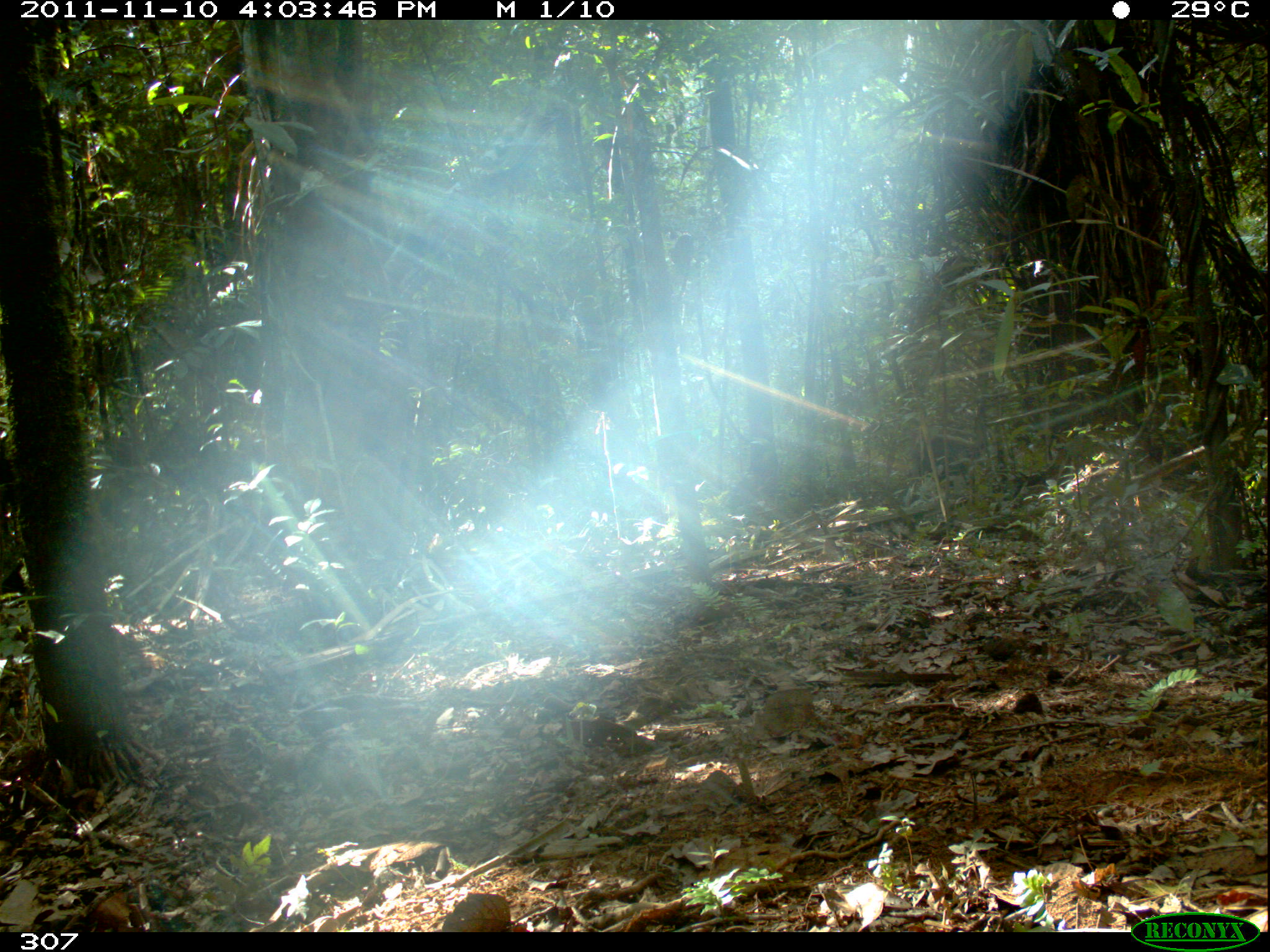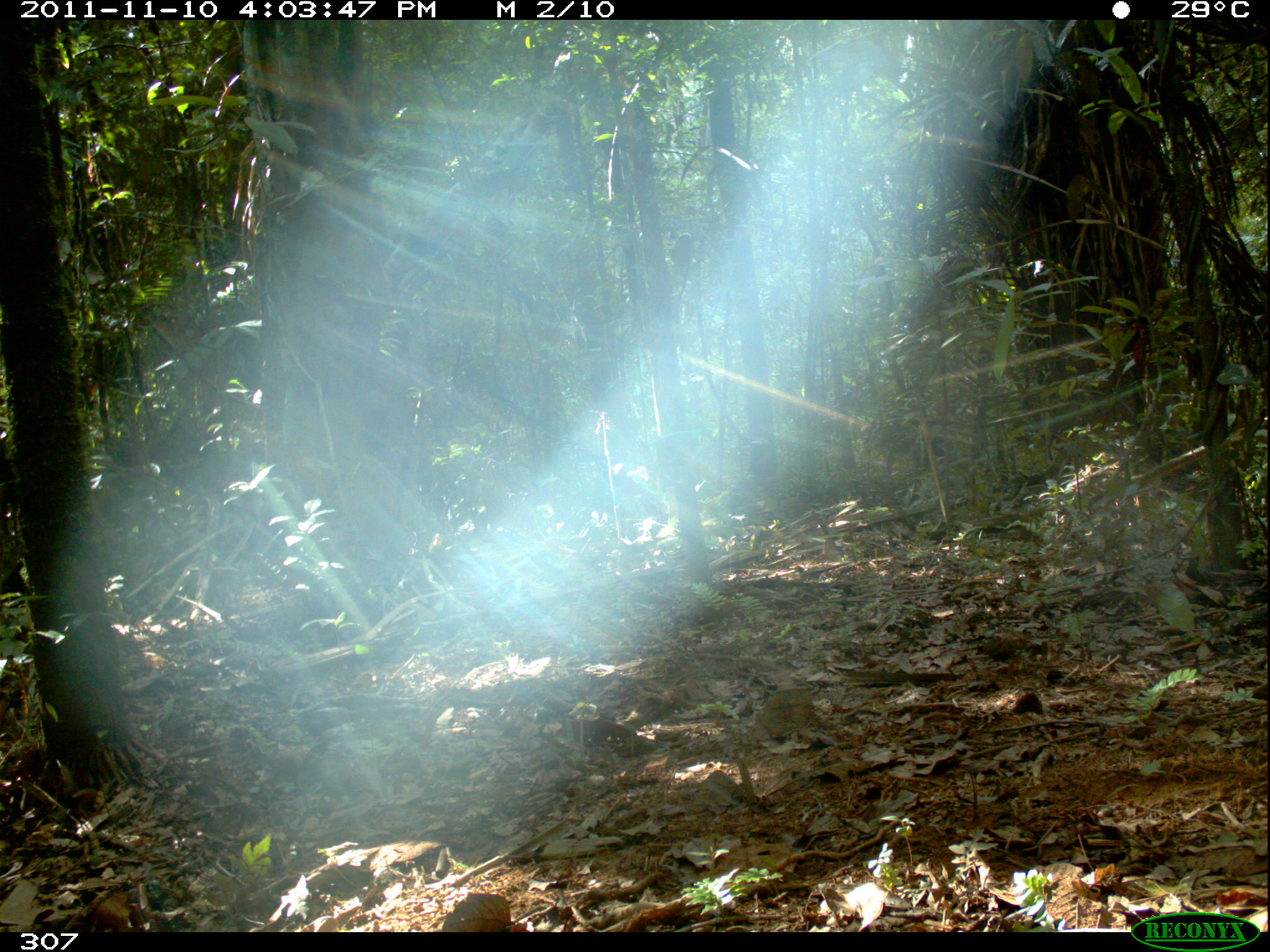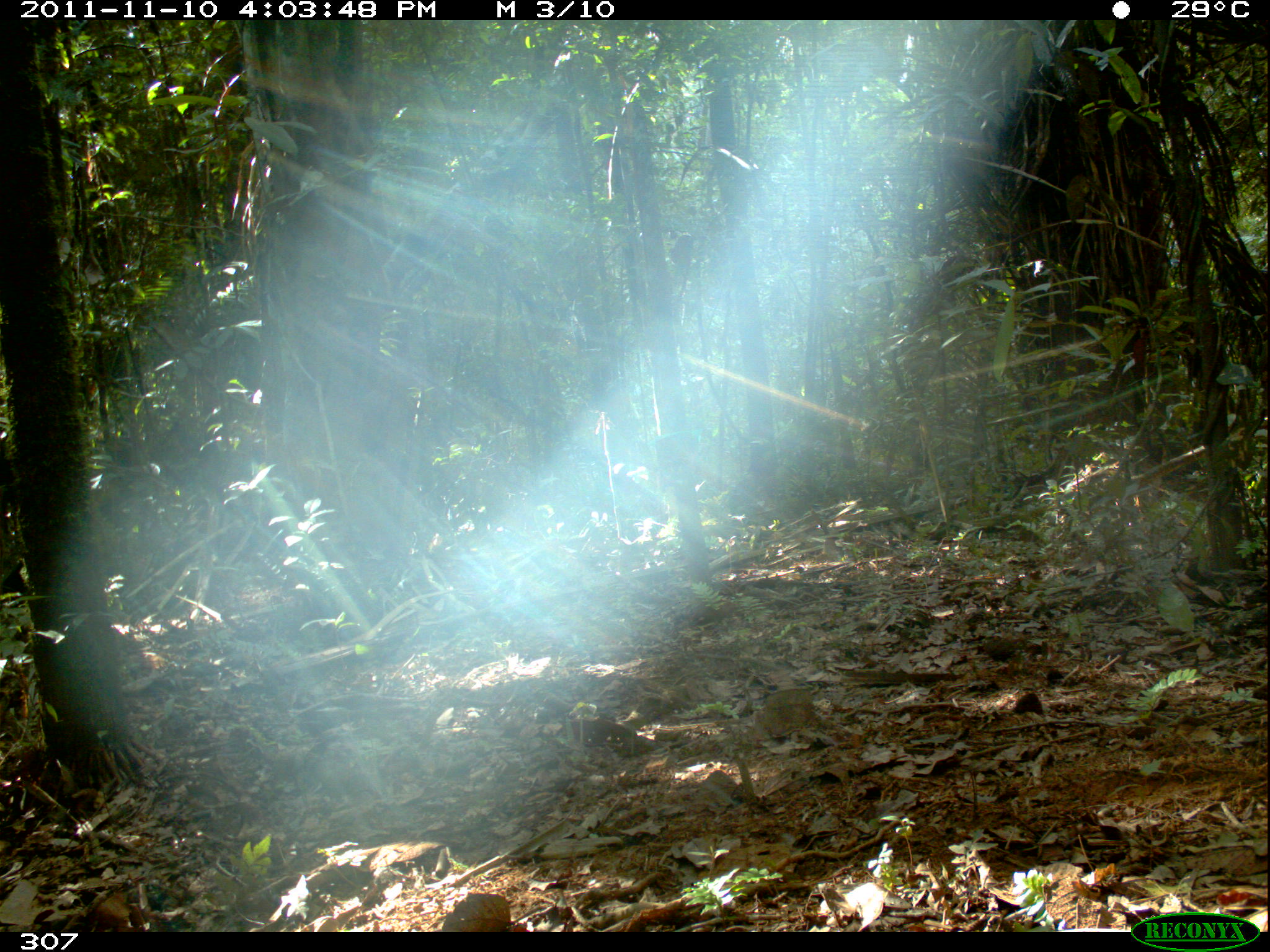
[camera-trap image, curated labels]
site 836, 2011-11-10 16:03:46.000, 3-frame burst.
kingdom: Animalia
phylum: Chordata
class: Mammalia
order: Artiodactyla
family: Tayassuidae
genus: Tayassu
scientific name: Tayassu pecari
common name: white-lipped peccary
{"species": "Tayassu pecari (white-lipped peccary)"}